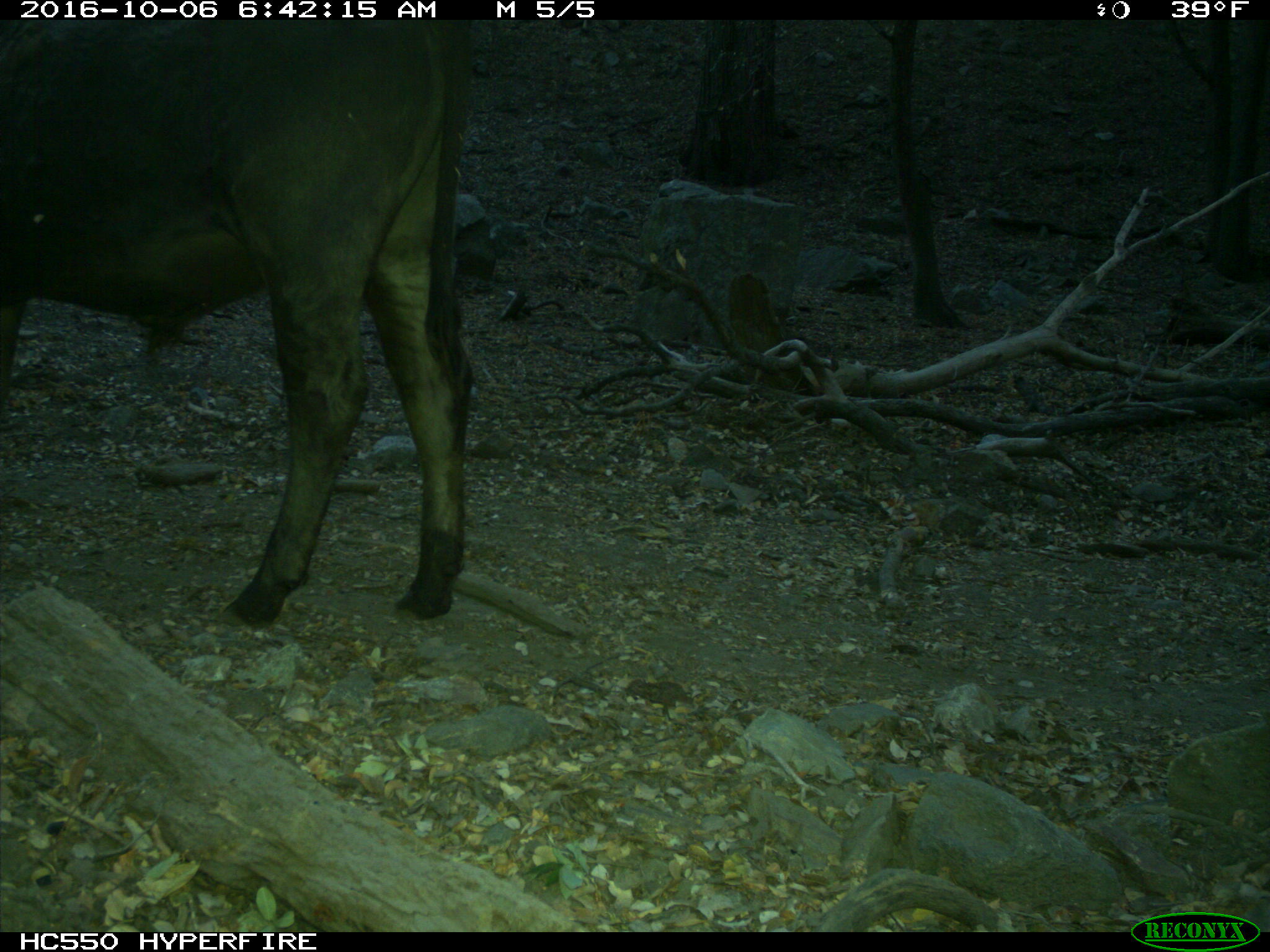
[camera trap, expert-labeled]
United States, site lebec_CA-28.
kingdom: Animalia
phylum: Chordata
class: Mammalia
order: Artiodactyla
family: Bovidae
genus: Bos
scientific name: Bos taurus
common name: domestic cow